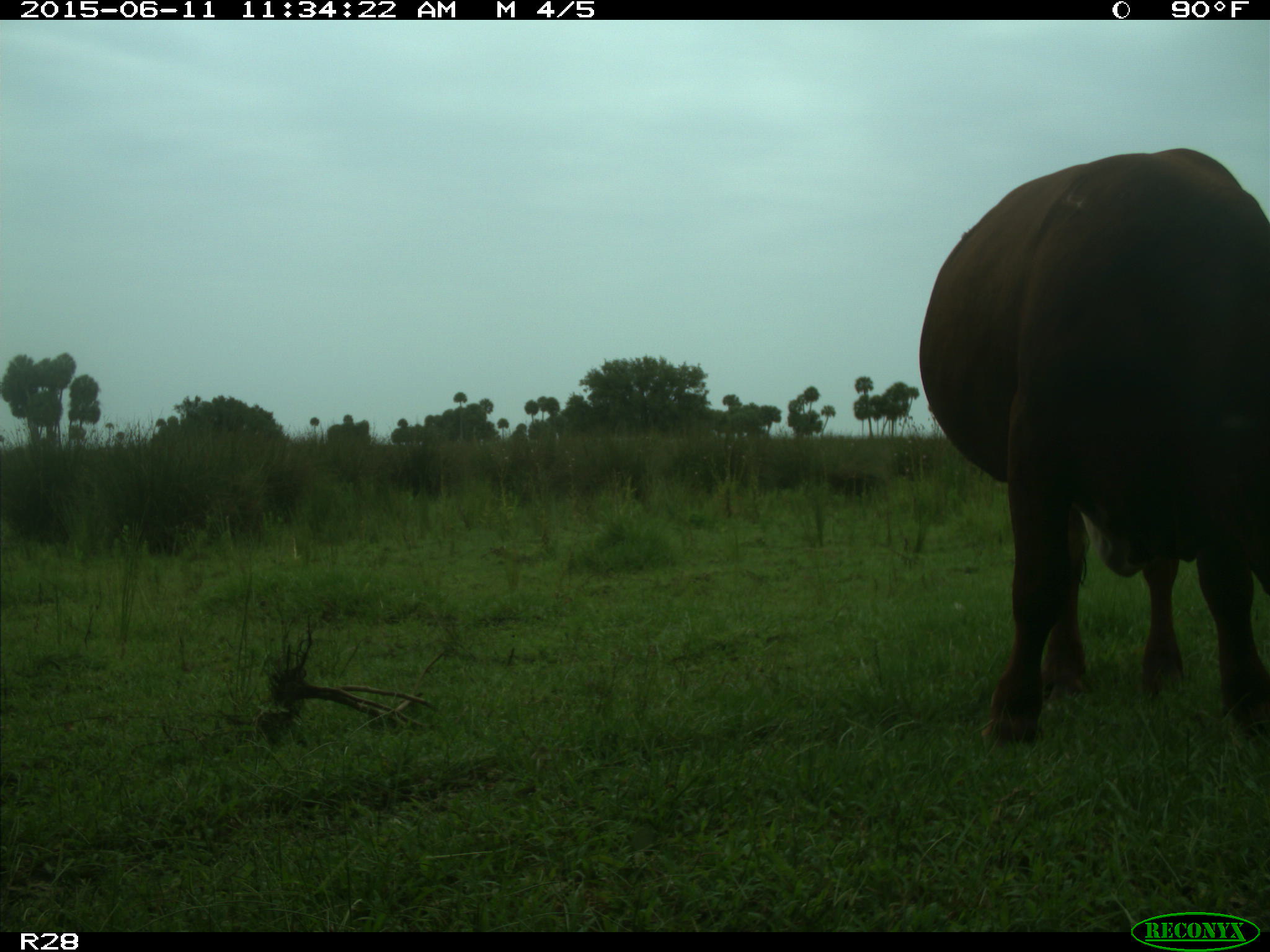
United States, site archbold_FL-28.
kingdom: Animalia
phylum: Chordata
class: Mammalia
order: Artiodactyla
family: Bovidae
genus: Bos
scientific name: Bos taurus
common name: domestic cow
Bos taurus (domestic cow).